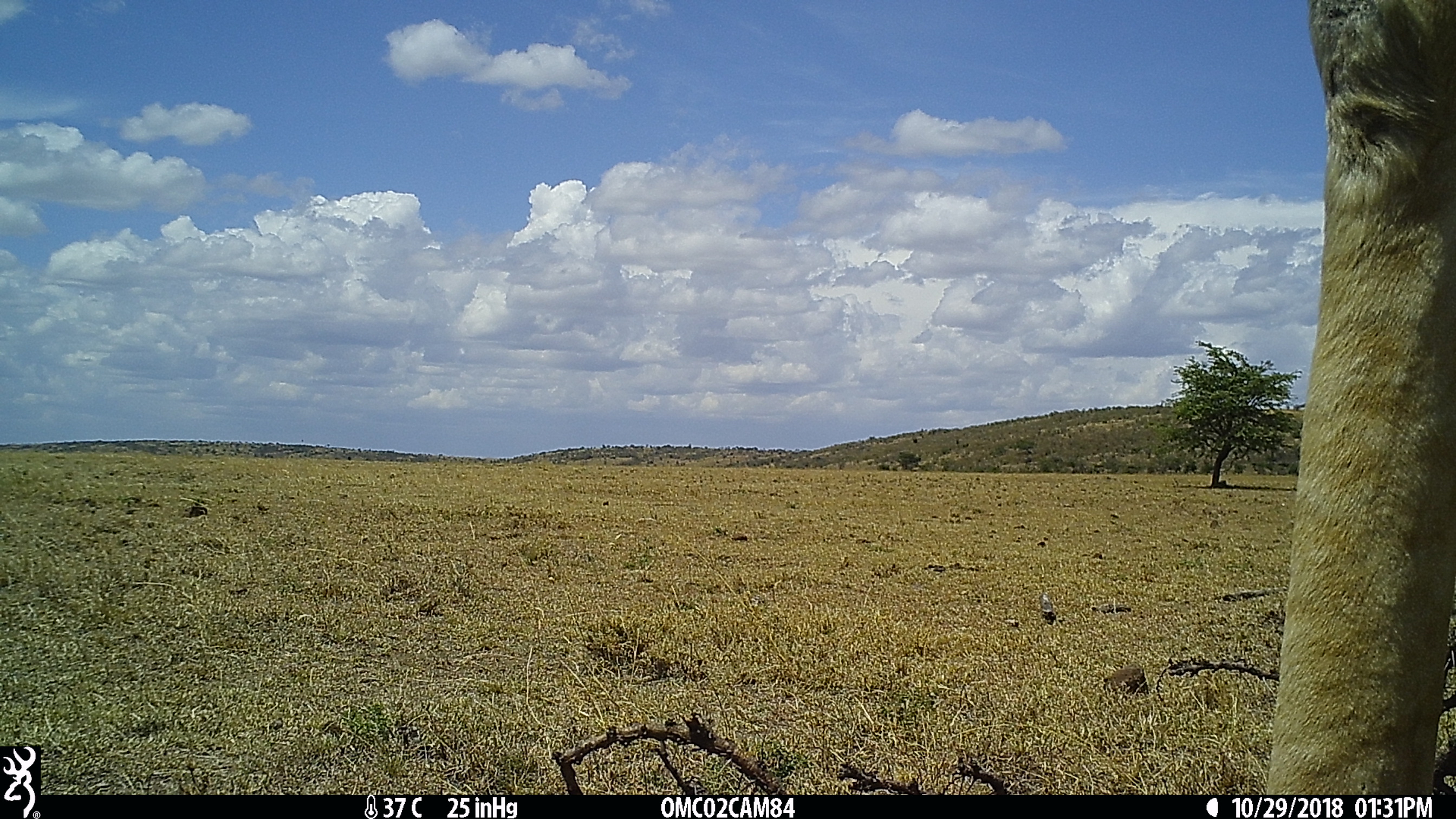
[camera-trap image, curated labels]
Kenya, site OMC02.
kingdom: Animalia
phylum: Chordata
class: Mammalia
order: Artiodactyla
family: Giraffidae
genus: Giraffa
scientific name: Giraffa camelopardalis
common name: northern giraffe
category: giraffe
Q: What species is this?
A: Giraffe (northern giraffe) (Giraffa camelopardalis).